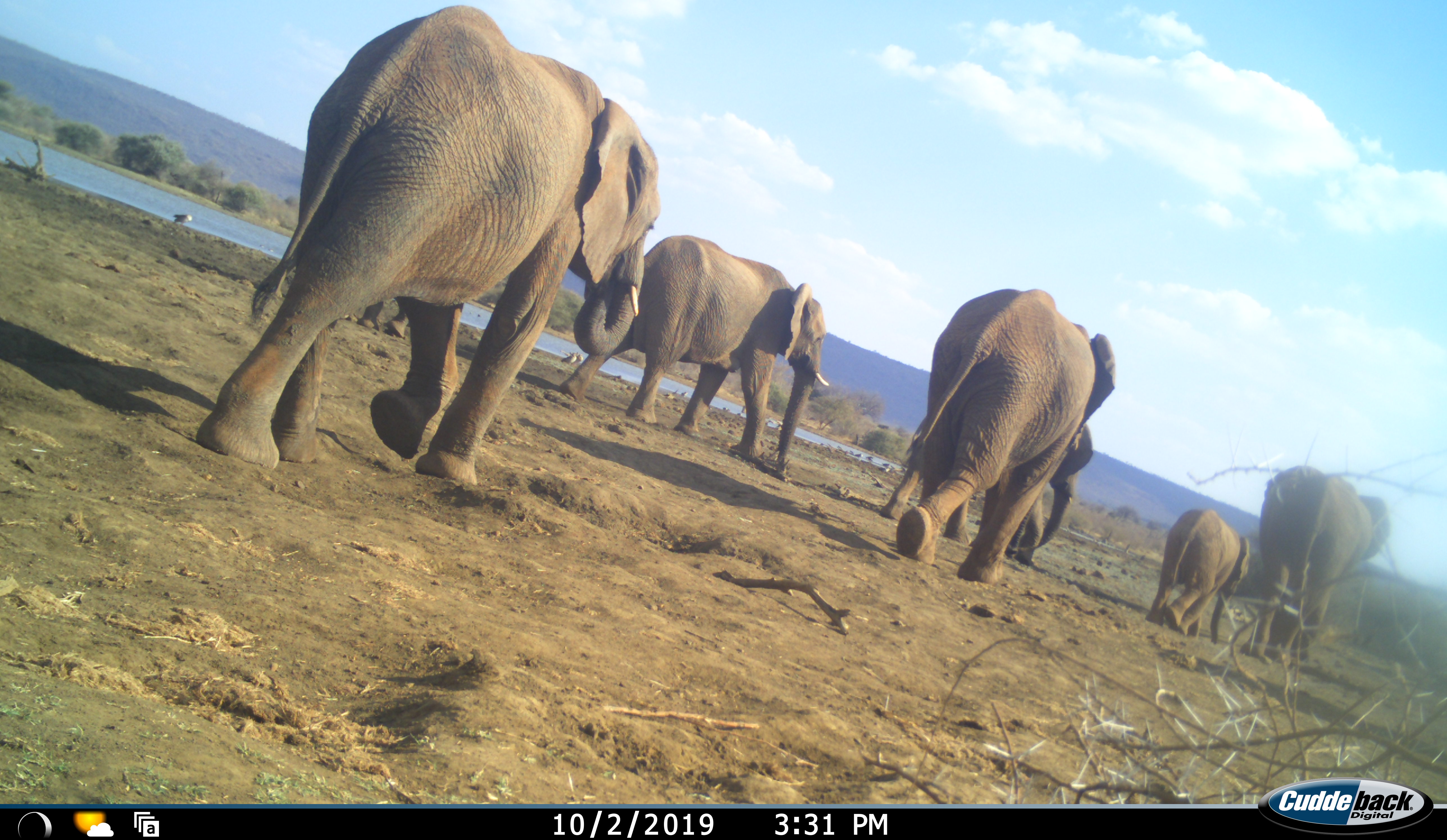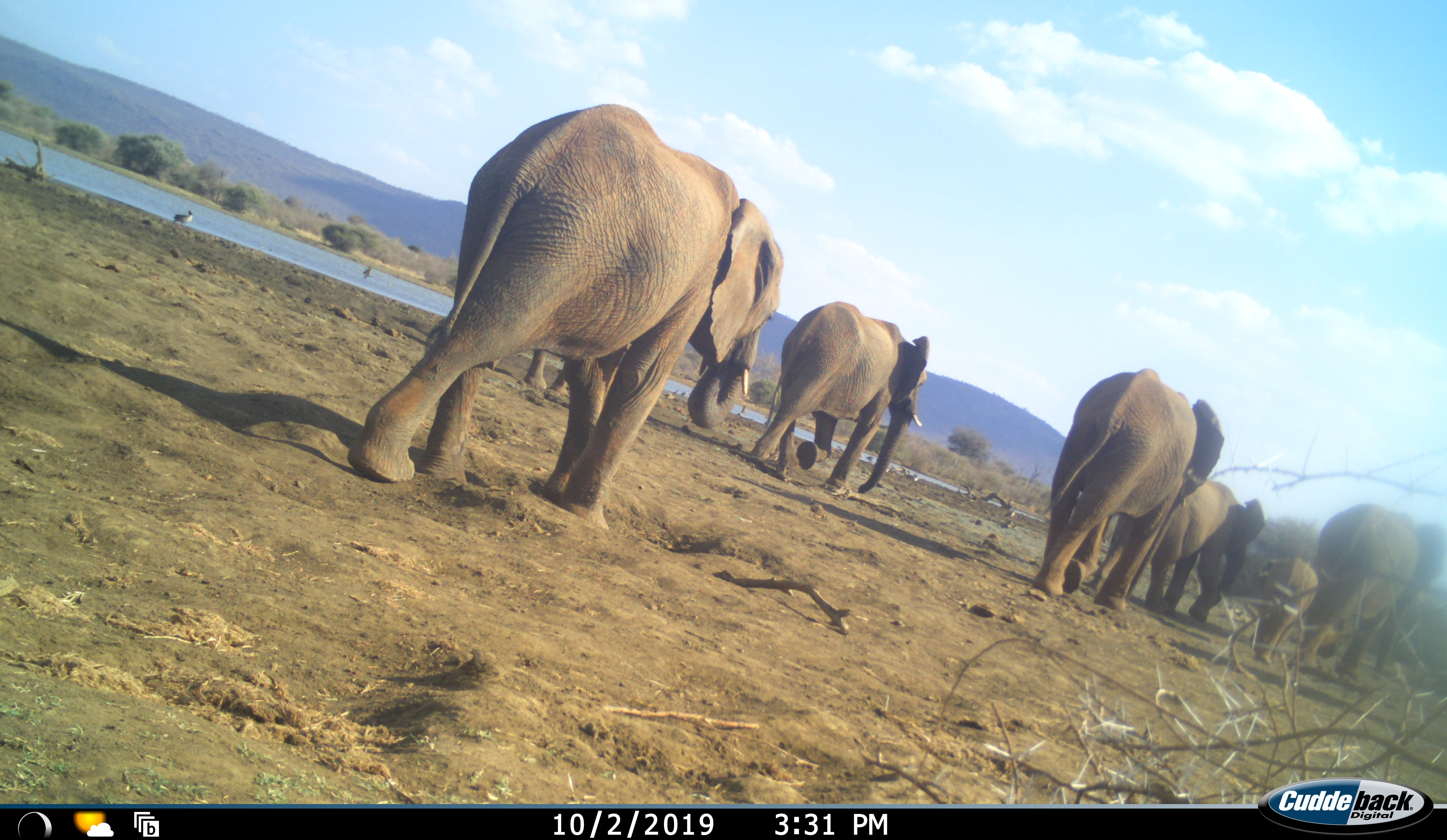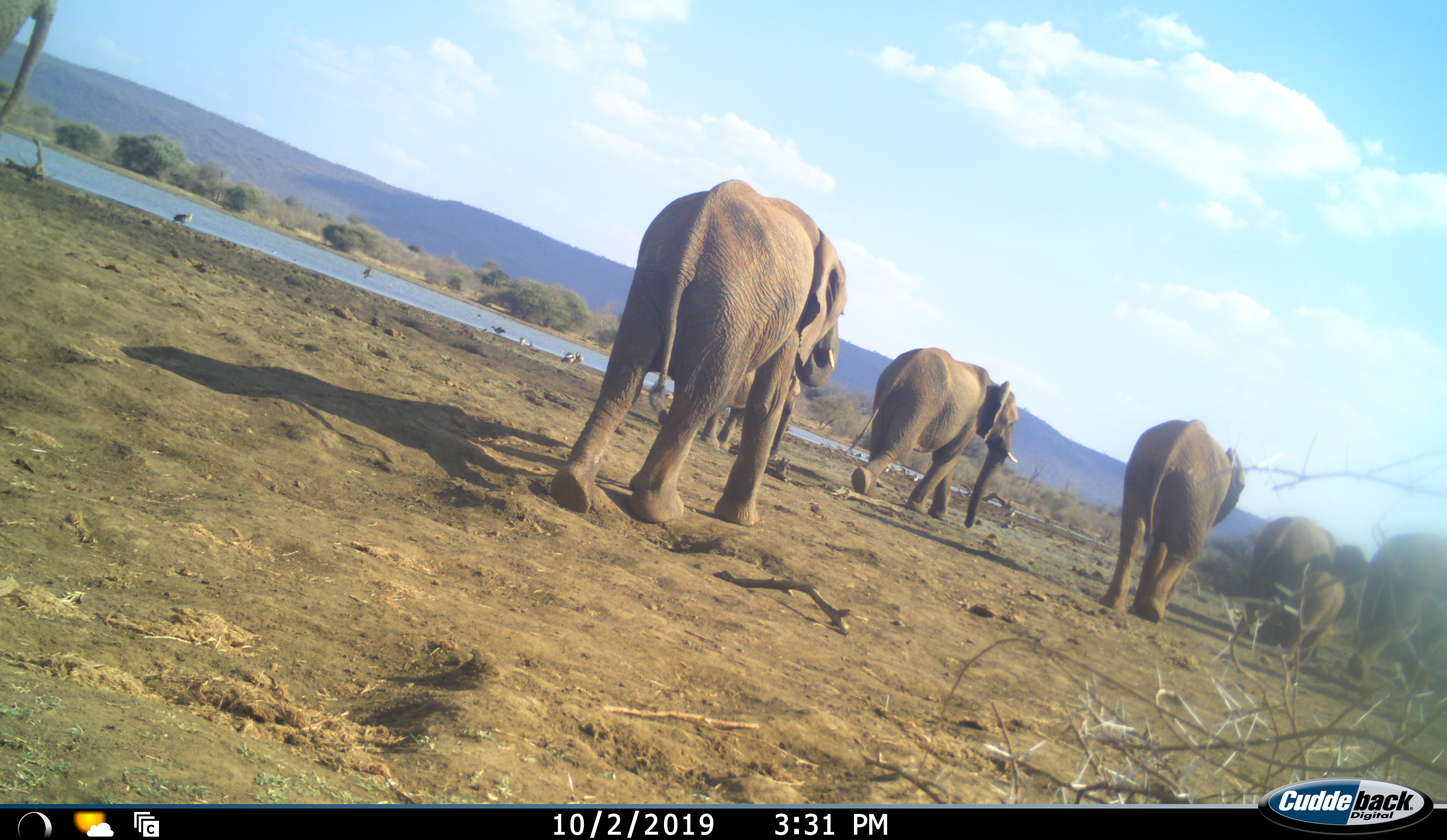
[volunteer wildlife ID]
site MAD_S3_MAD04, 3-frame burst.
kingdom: Animalia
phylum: Chordata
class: Mammalia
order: Proboscidea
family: Elephantidae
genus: Loxodonta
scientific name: Loxodonta africana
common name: african bush elephant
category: elephant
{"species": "elephant (african bush elephant) (Loxodonta africana)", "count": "7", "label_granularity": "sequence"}